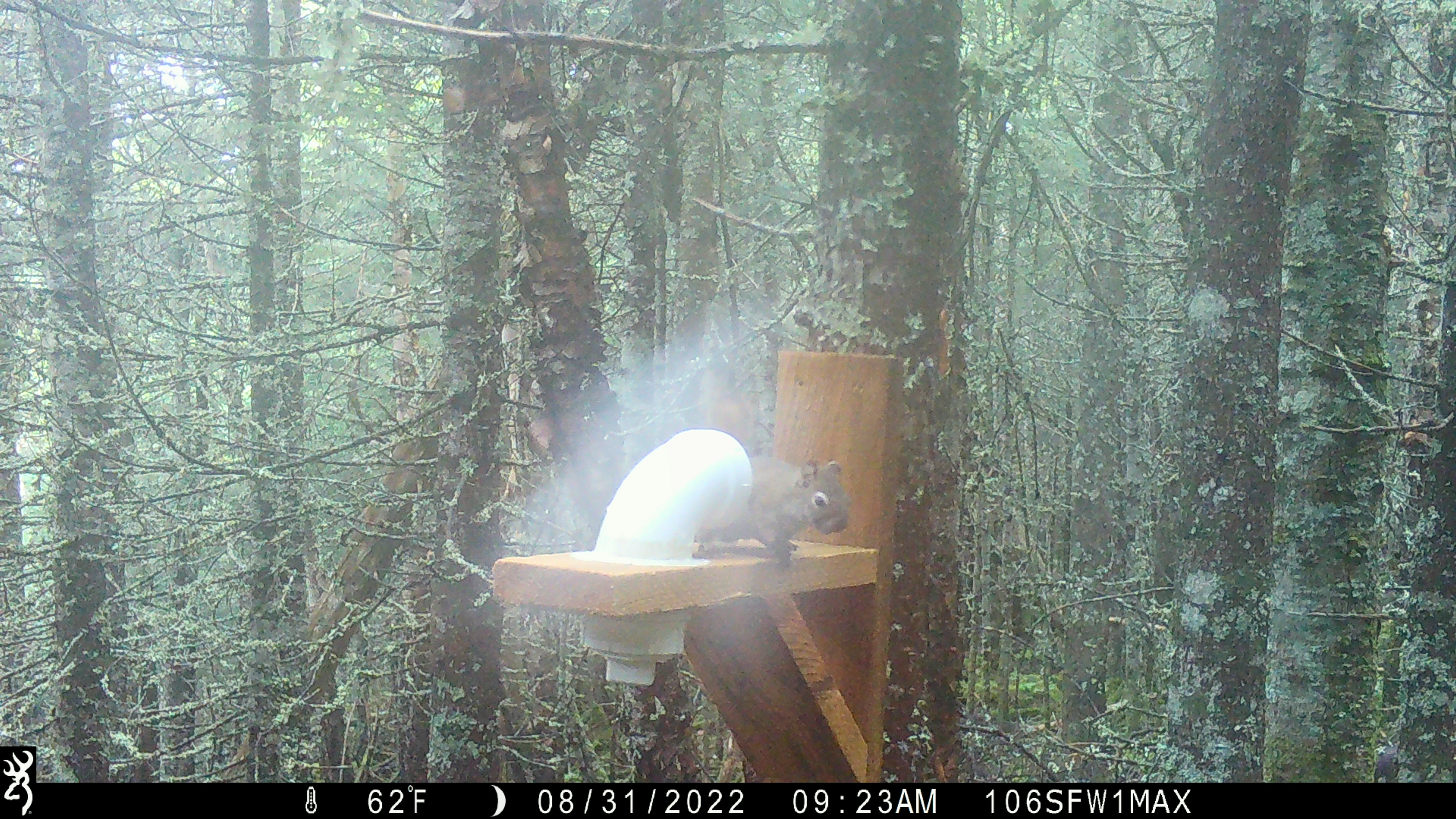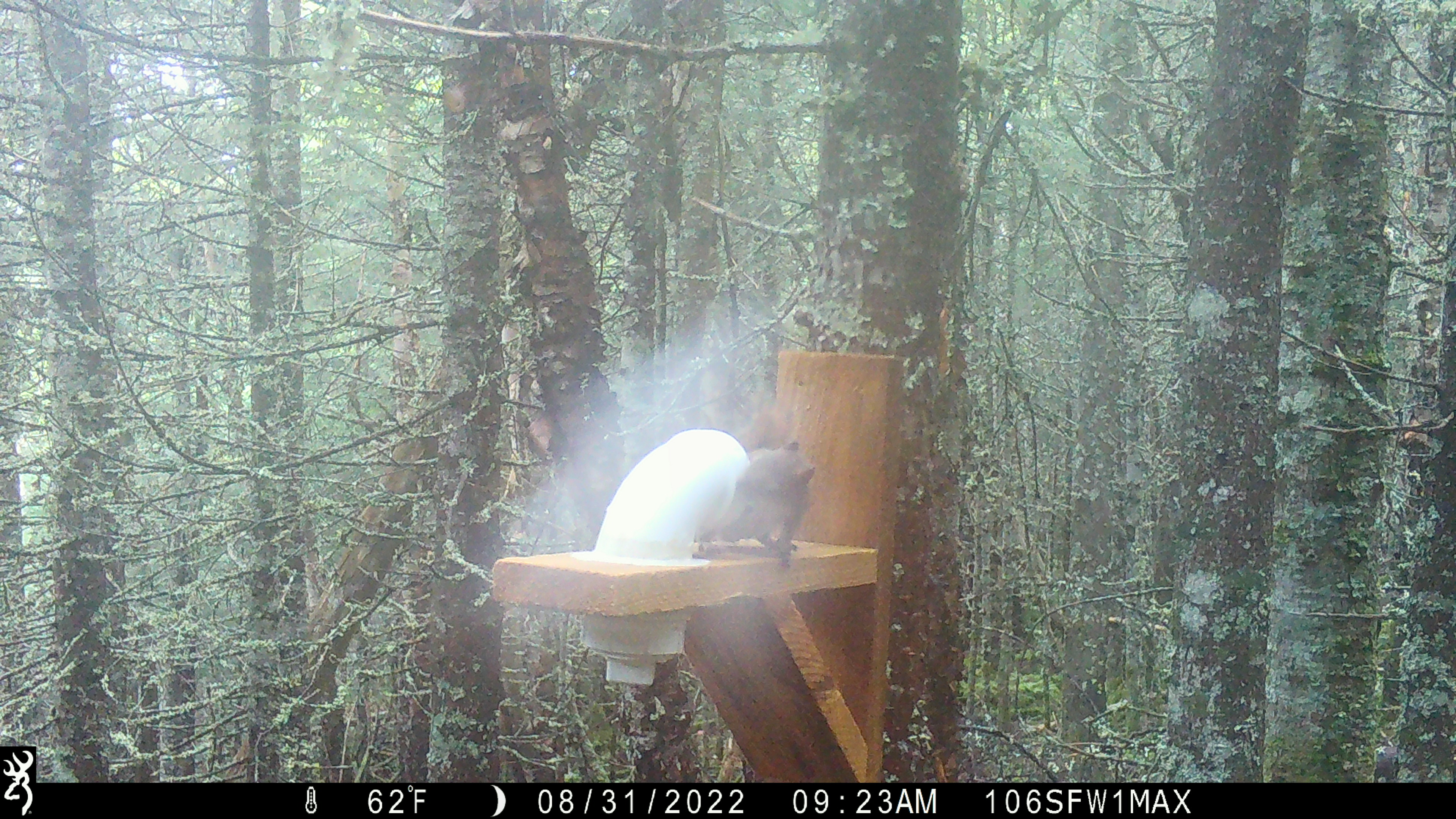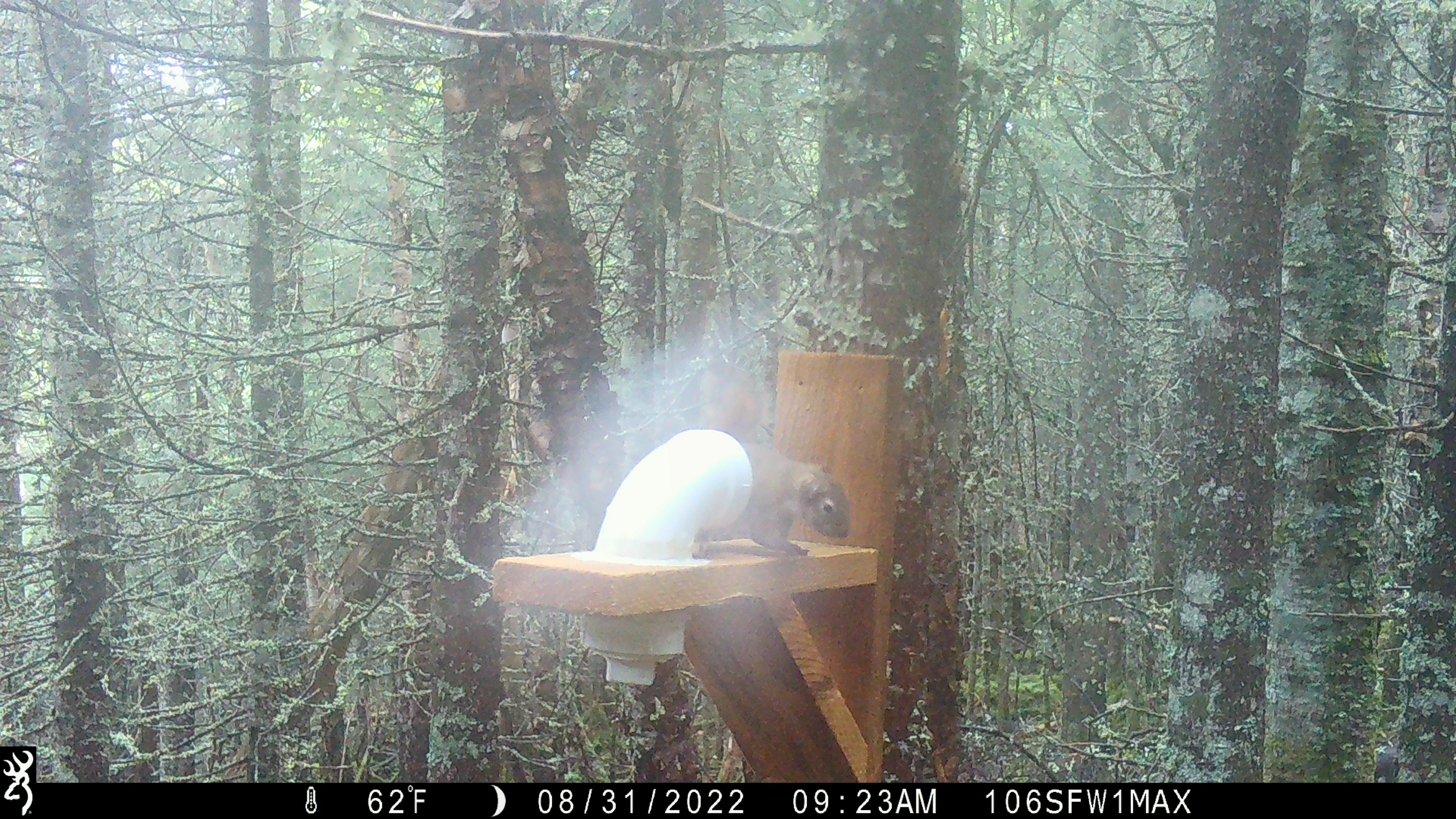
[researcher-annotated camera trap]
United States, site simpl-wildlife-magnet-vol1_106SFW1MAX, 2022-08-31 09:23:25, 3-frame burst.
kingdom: Animalia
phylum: Chordata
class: Mammalia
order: Rodentia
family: Sciuridae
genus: Tamiasciurus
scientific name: Tamiasciurus hudsonicus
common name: red squirrel